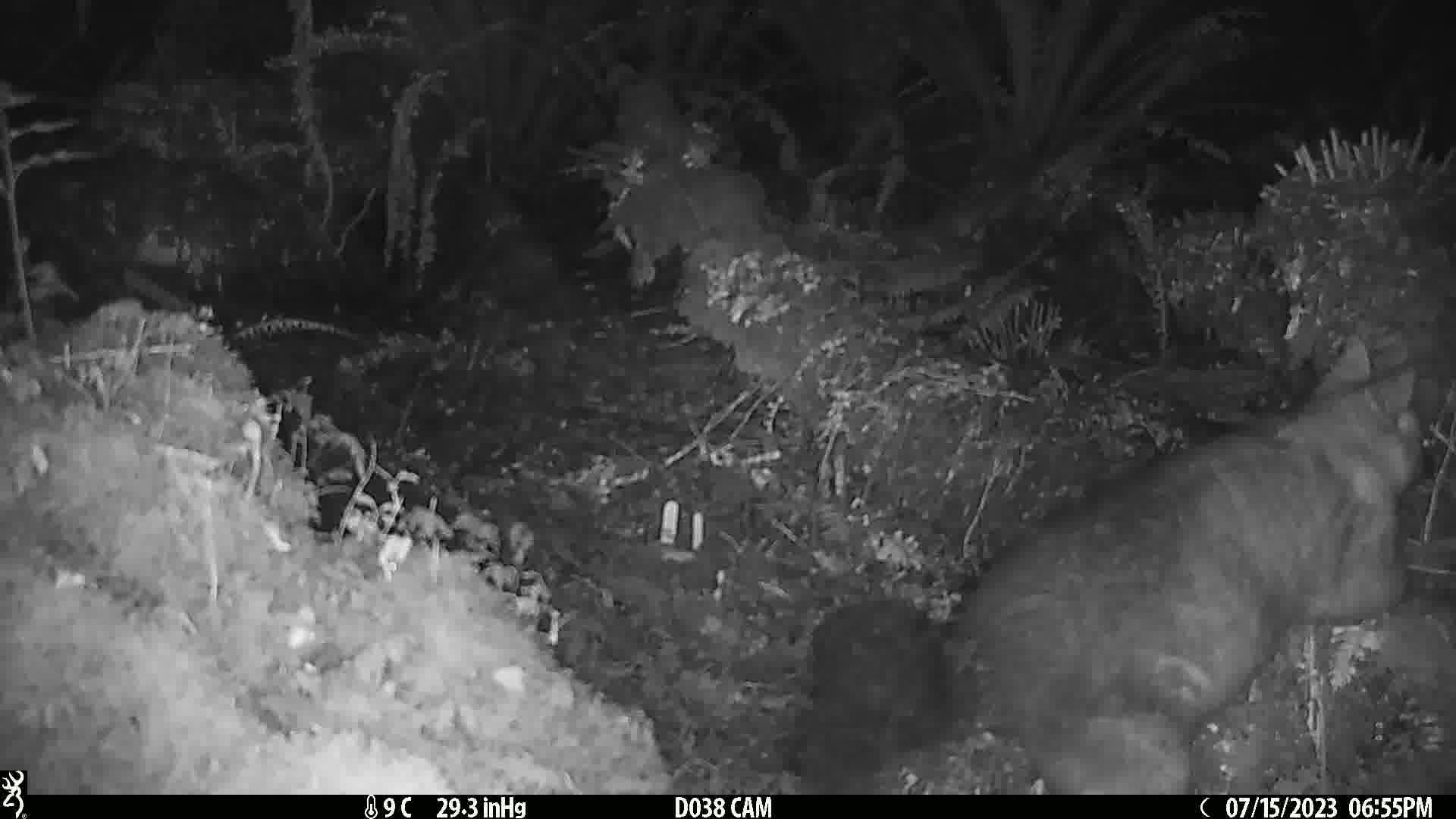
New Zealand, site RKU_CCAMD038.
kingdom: Animalia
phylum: Chordata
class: Mammalia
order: Diprotodontia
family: Phalangeridae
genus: Trichosurus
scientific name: Trichosurus vulpecula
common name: common brushtail possum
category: possum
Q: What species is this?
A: Possum (common brushtail possum) (Trichosurus vulpecula).